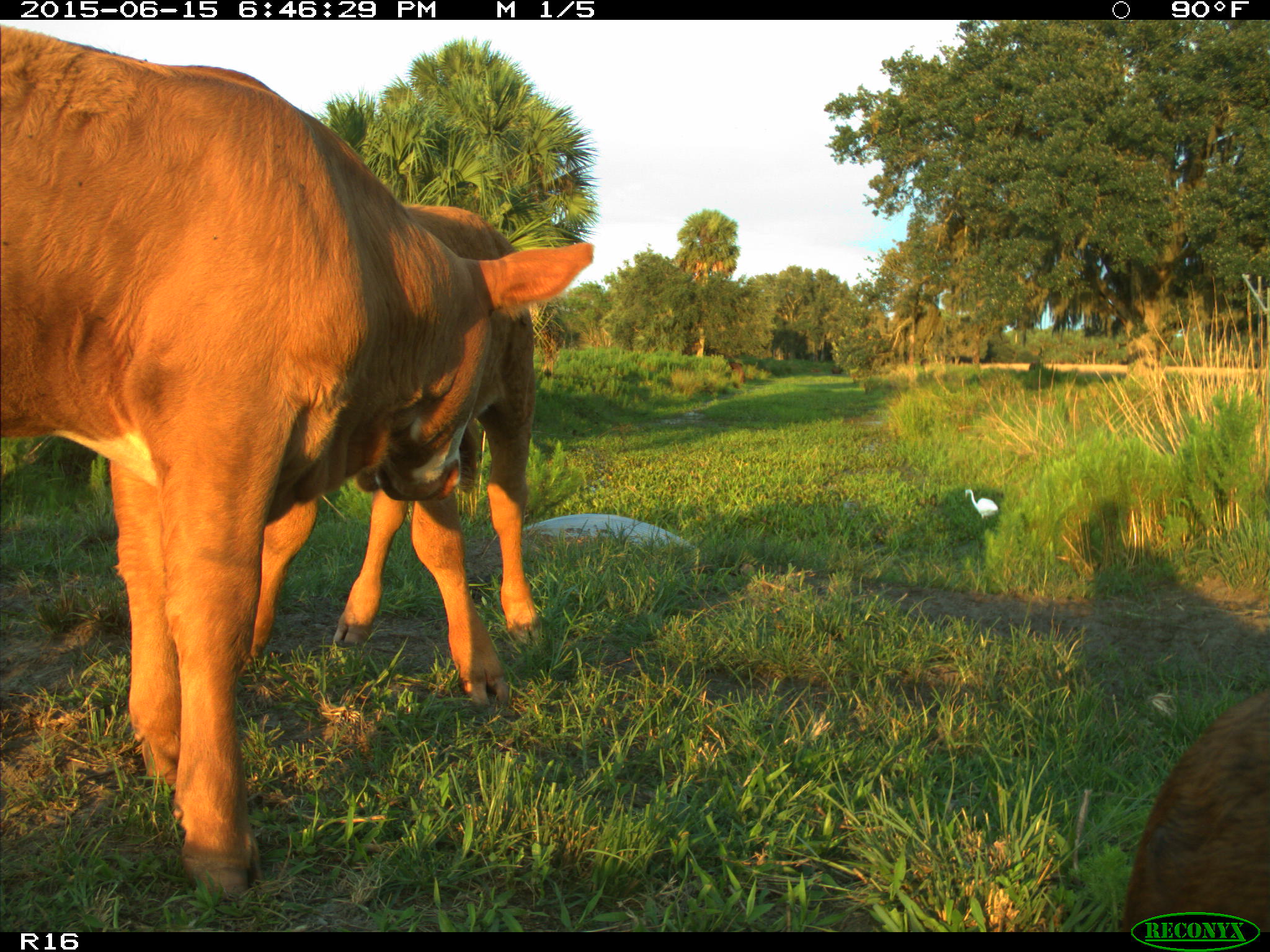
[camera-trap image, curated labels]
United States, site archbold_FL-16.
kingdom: Animalia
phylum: Chordata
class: Mammalia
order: Artiodactyla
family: Bovidae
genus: Bos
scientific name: Bos taurus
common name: domestic cow